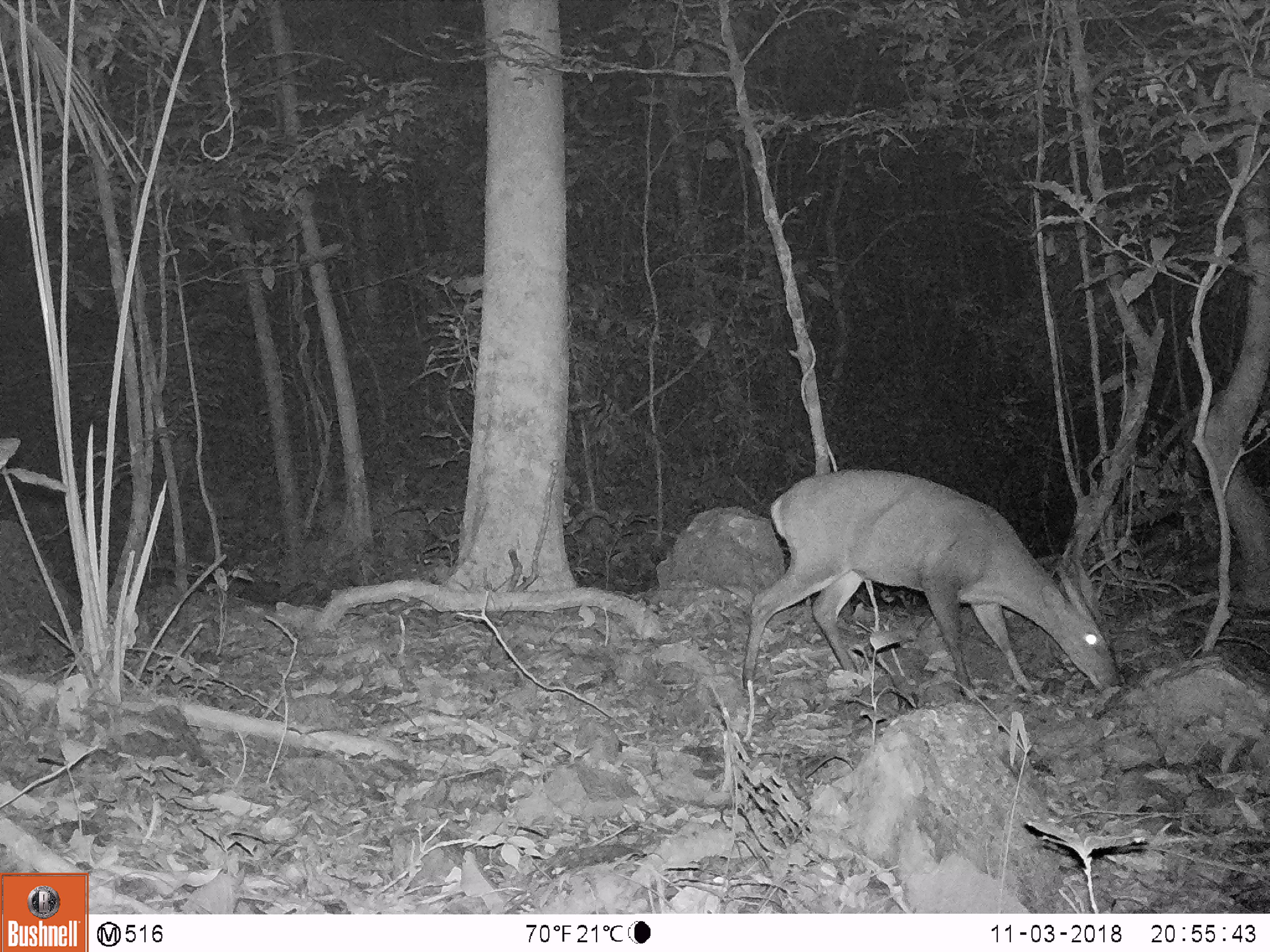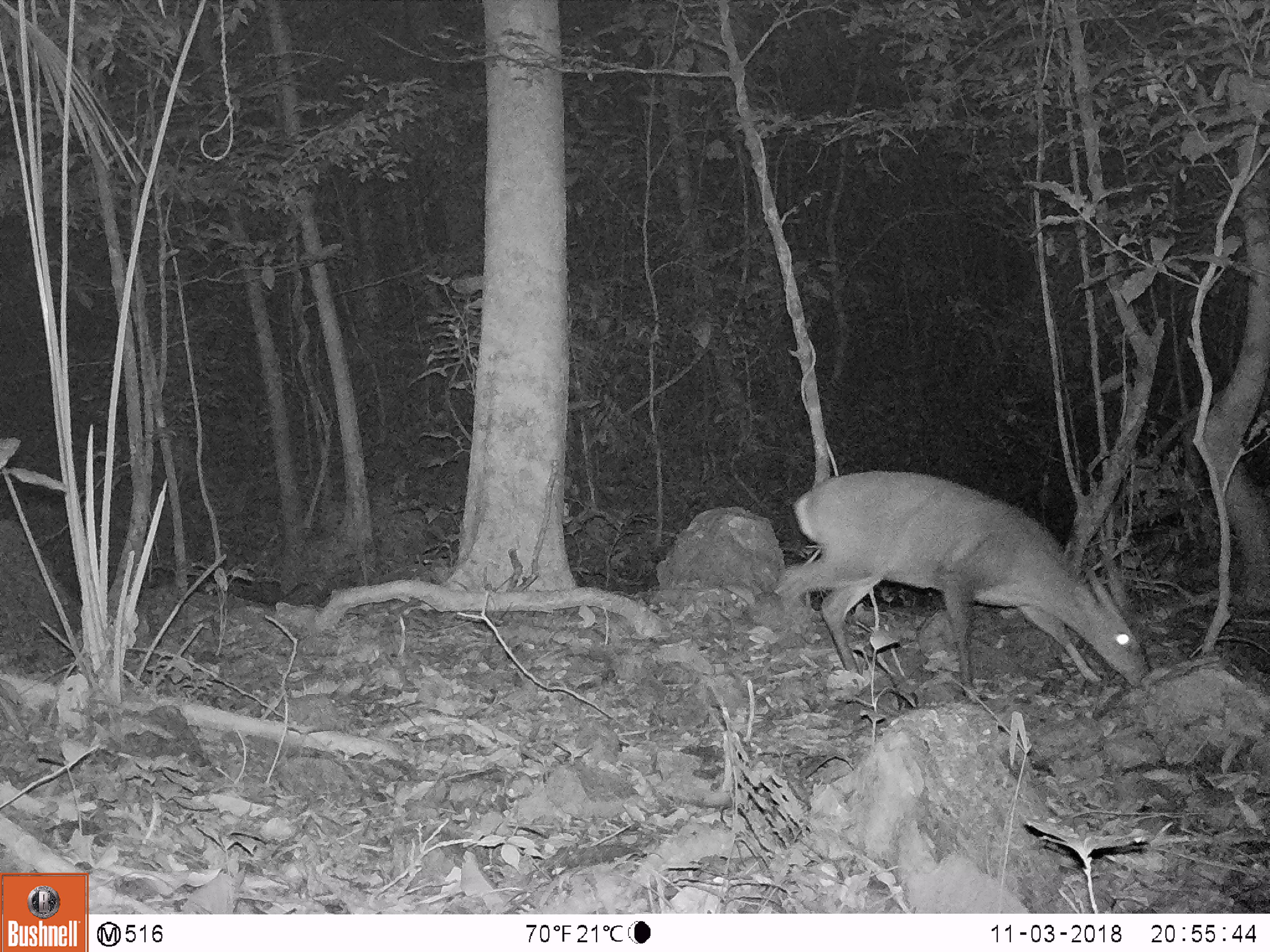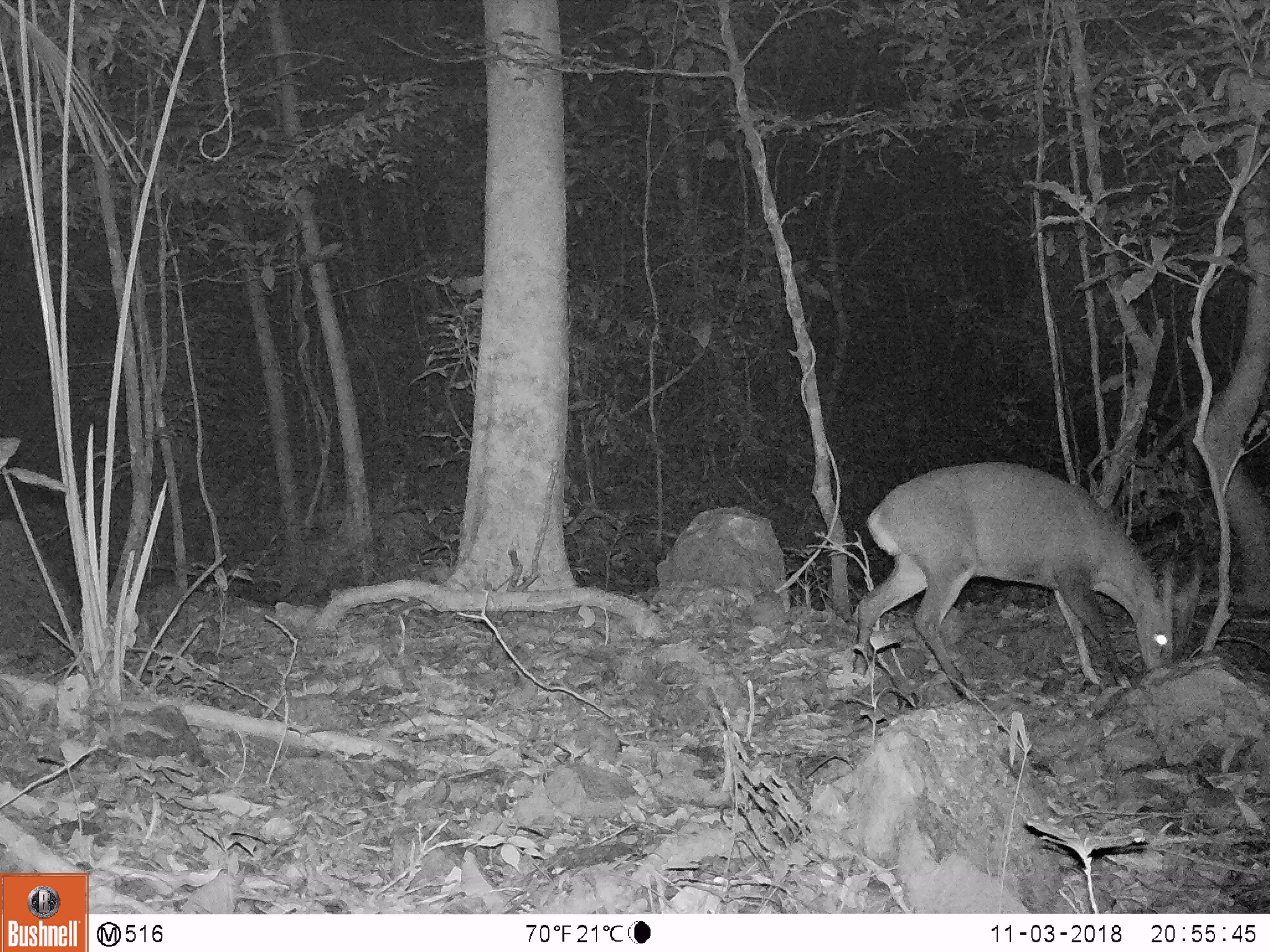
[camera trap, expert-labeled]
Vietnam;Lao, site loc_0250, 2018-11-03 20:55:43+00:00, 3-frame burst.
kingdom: Animalia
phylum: Chordata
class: Mammalia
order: Artiodactyla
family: Cervidae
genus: Muntiacus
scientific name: Muntiacus vuquangensis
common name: large-antlered muntjac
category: large antlered muntjac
Large antlered muntjac (large-antlered muntjac) (Muntiacus vuquangensis). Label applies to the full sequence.